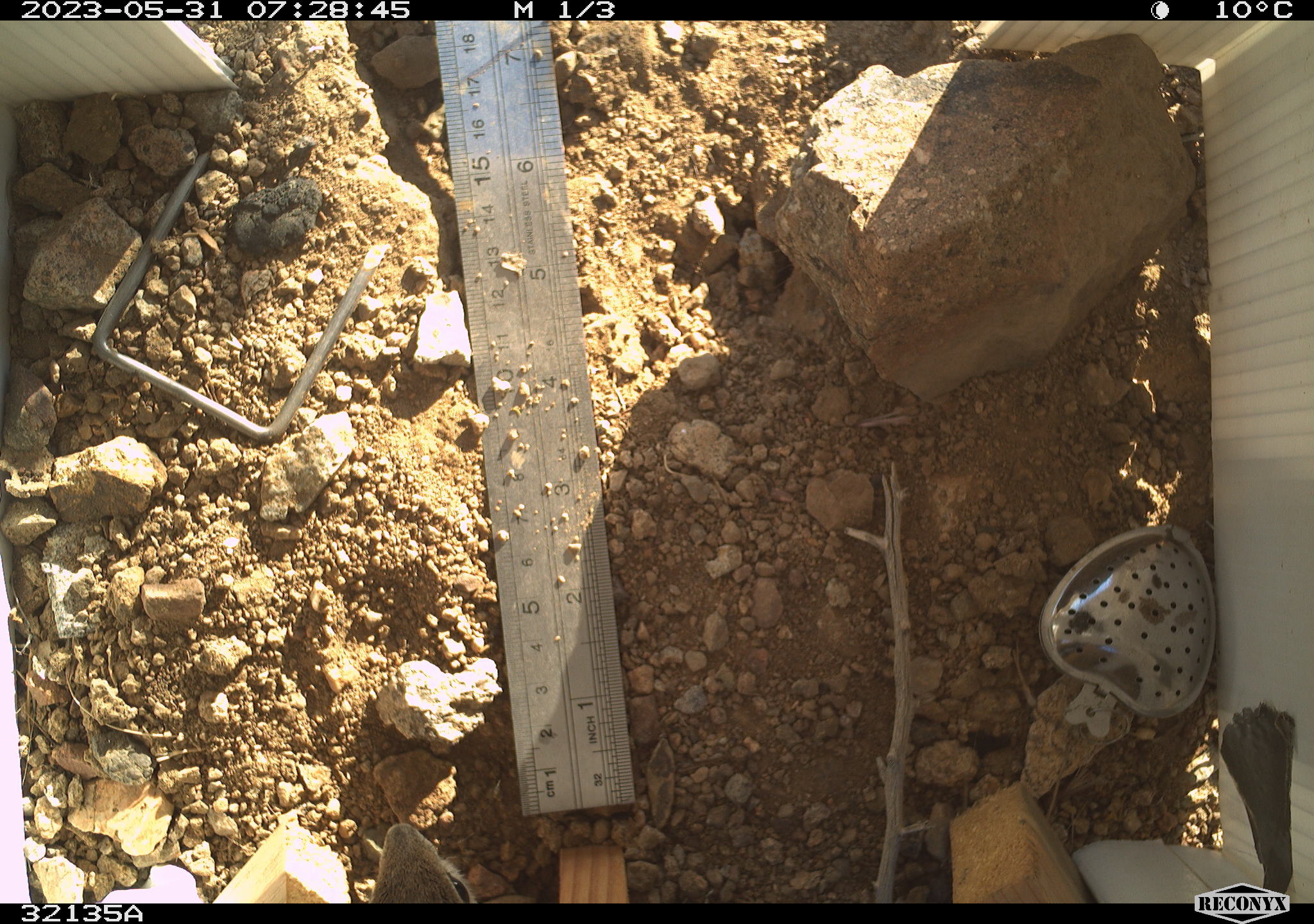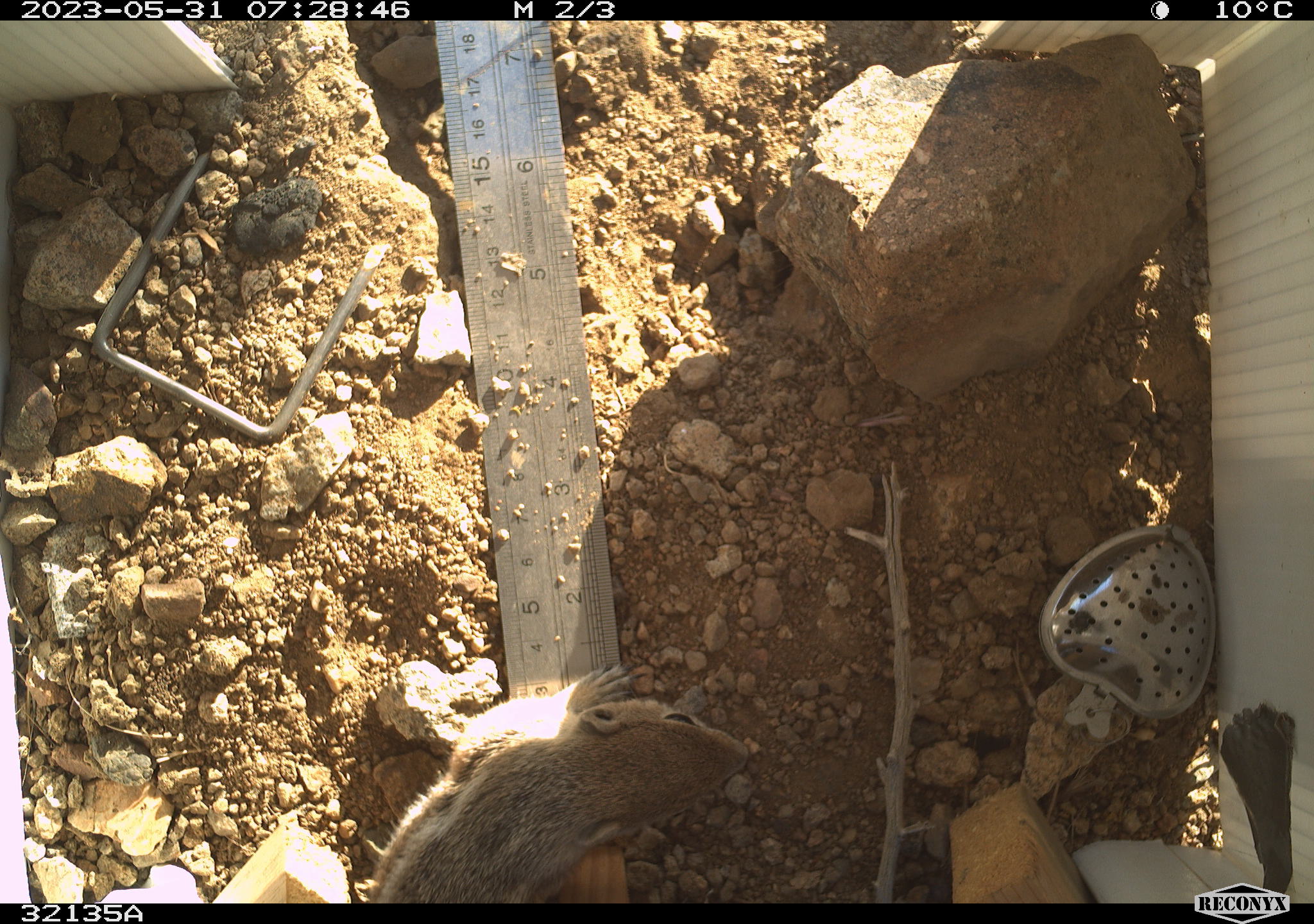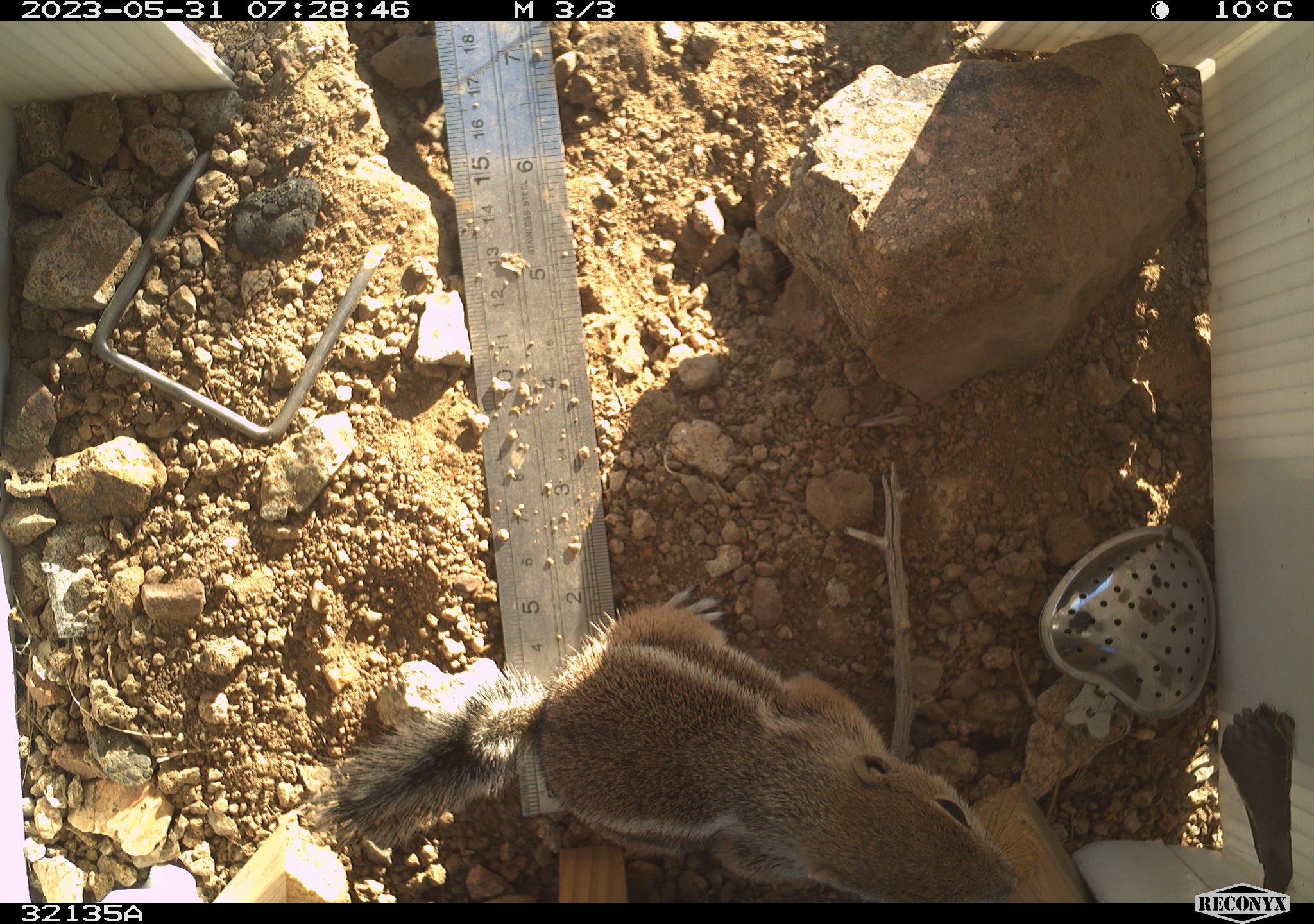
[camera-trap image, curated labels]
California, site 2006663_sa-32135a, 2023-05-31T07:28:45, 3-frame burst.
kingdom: Animalia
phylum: Chordata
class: Mammalia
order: Rodentia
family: Sciuridae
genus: Ammospermophilus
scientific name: Ammospermophilus leucurus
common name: white-tailed antelope squirrel